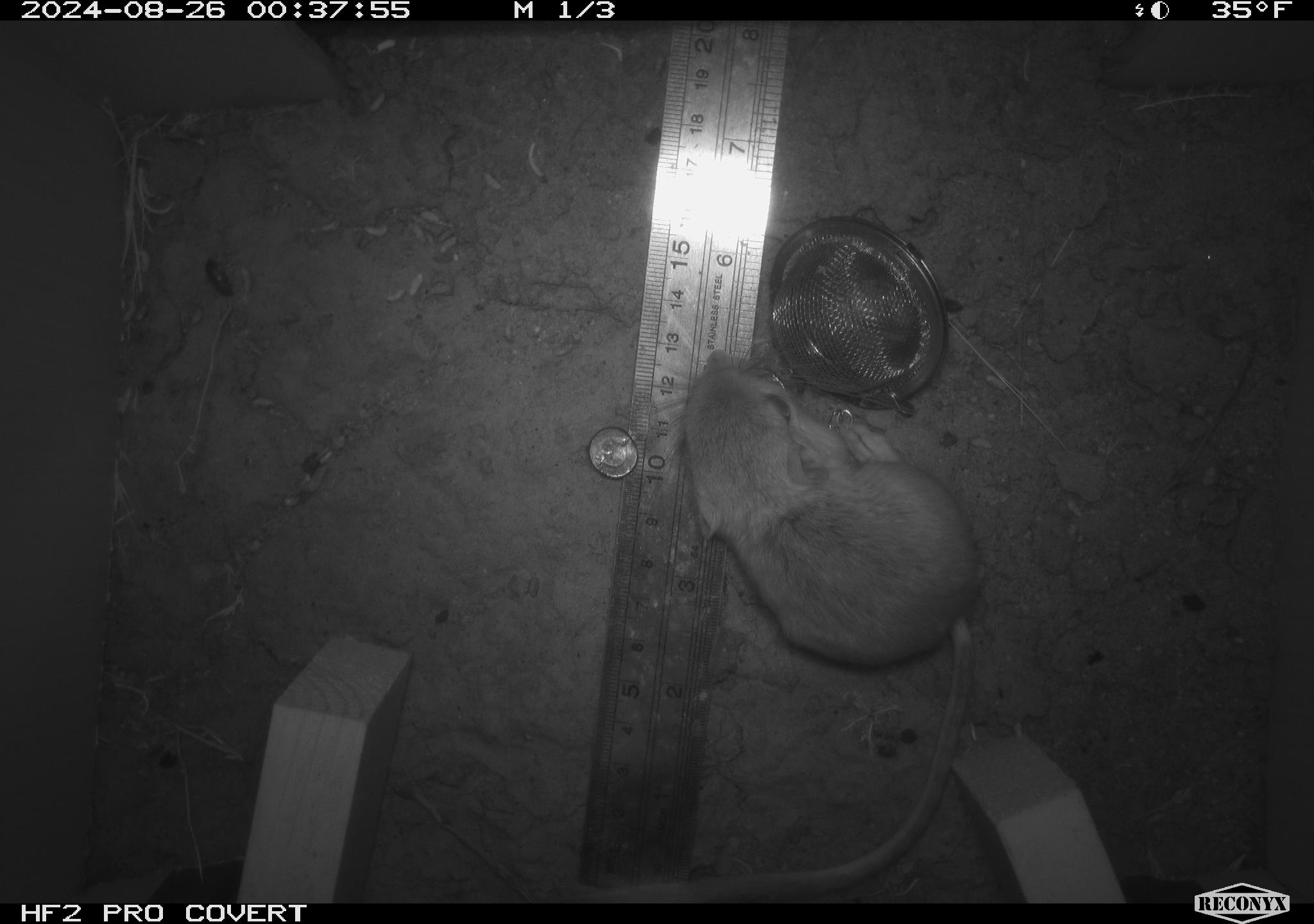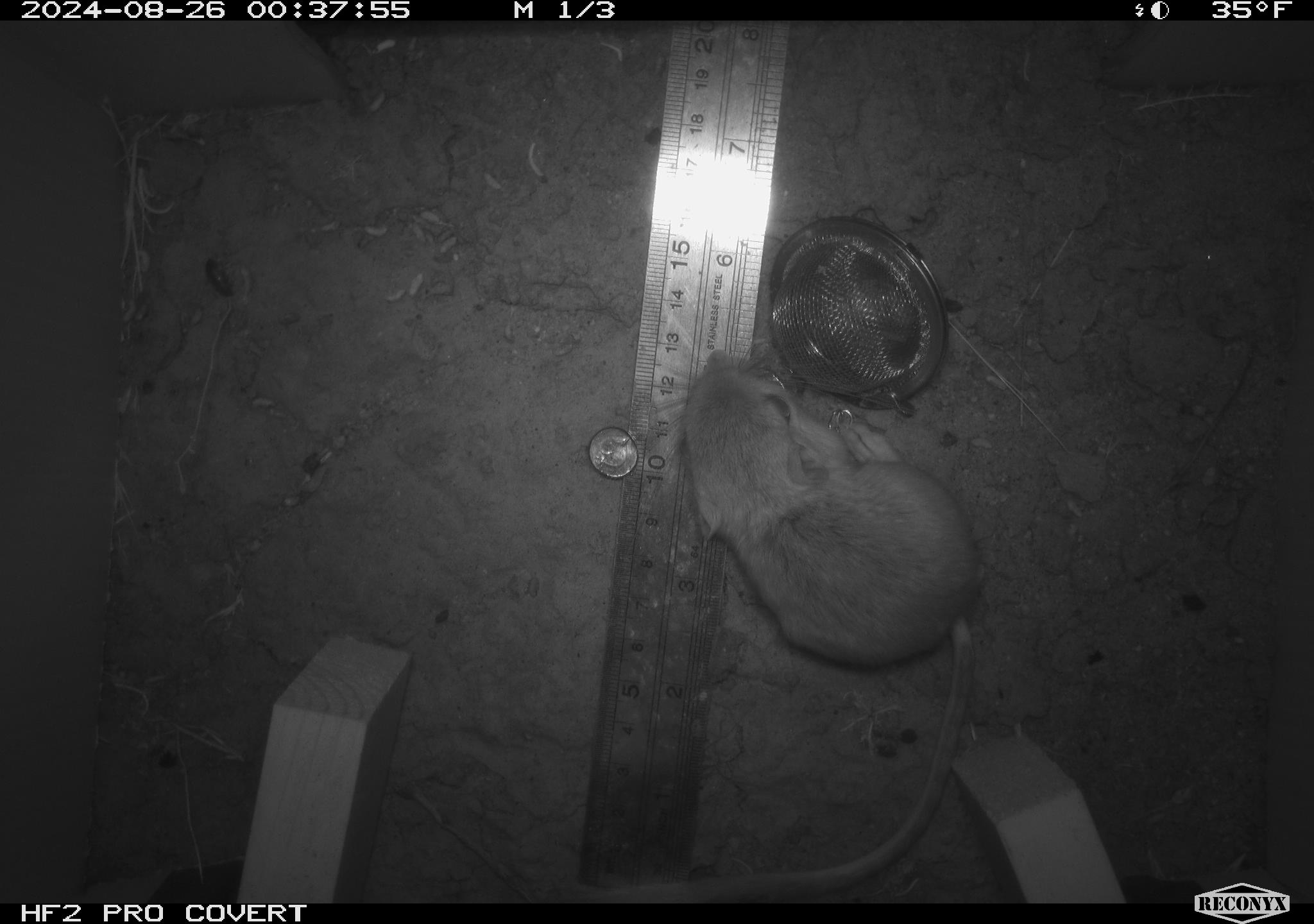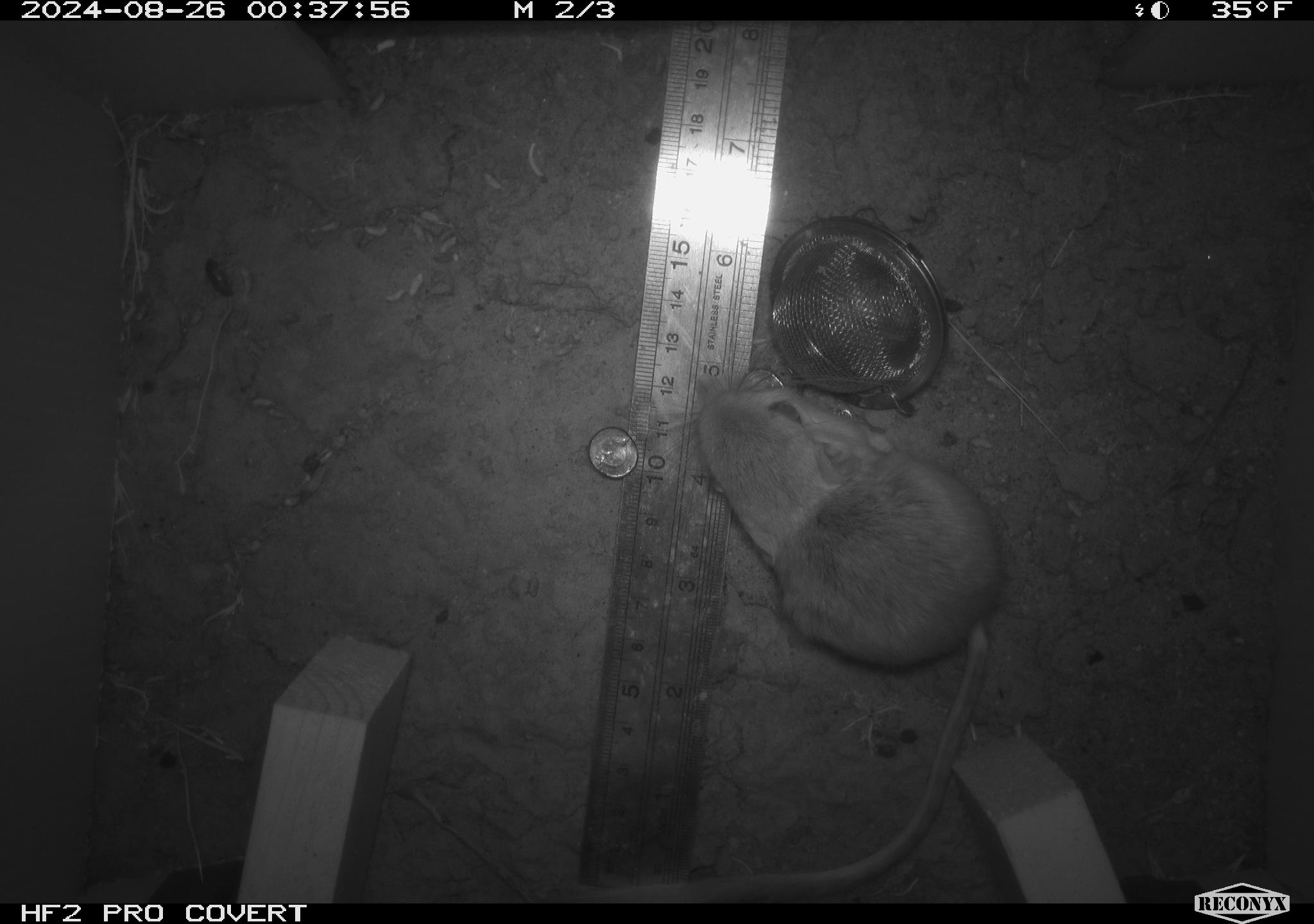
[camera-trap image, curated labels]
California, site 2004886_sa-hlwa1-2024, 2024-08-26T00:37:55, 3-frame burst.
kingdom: Animalia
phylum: Chordata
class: Mammalia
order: Rodentia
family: Heteromyidae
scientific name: Heteromyidae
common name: kangaroo rats and pocket mice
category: heteromyidae family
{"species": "heteromyidae family (kangaroo rats and pocket mice) (Heteromyidae)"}